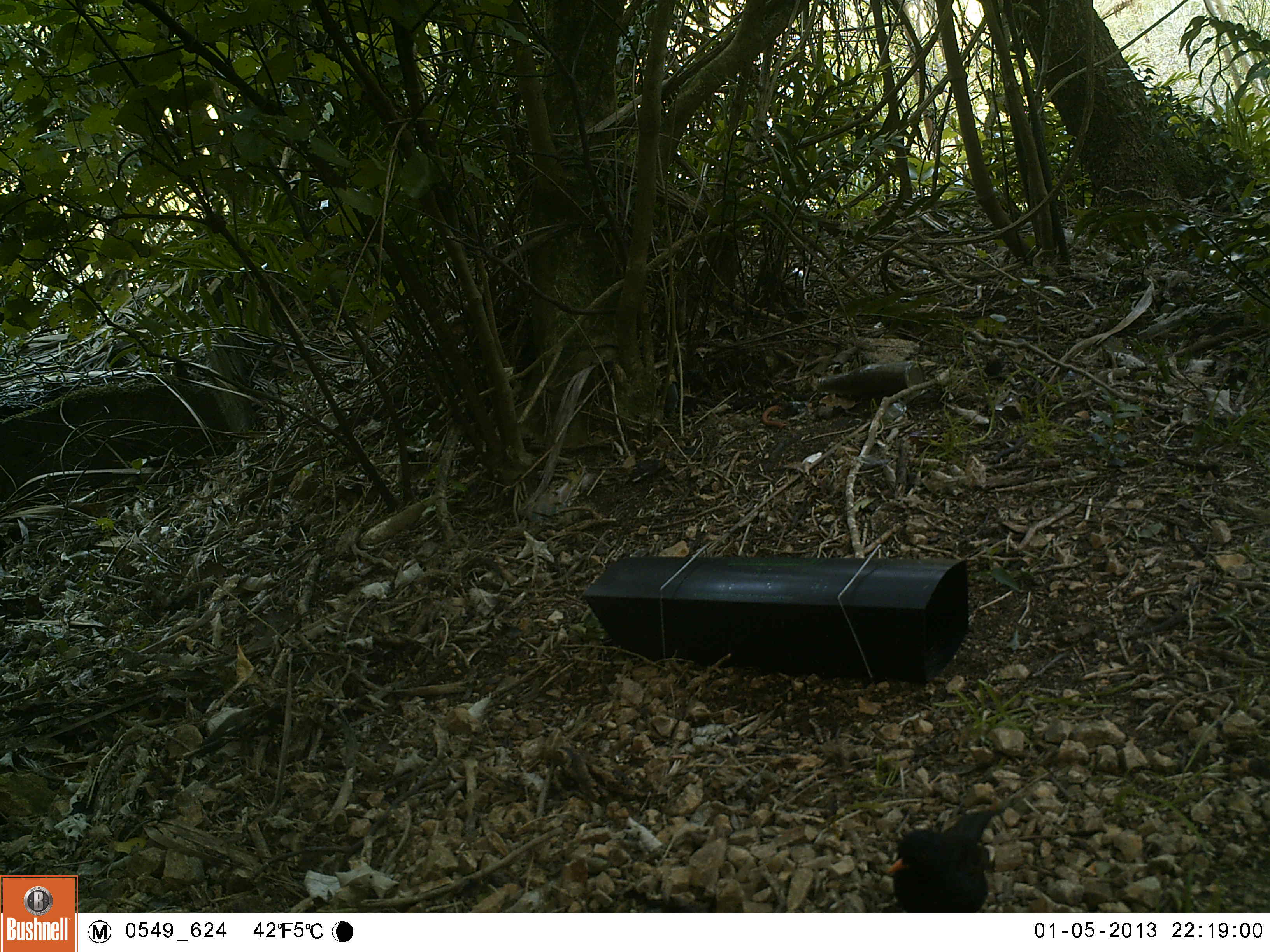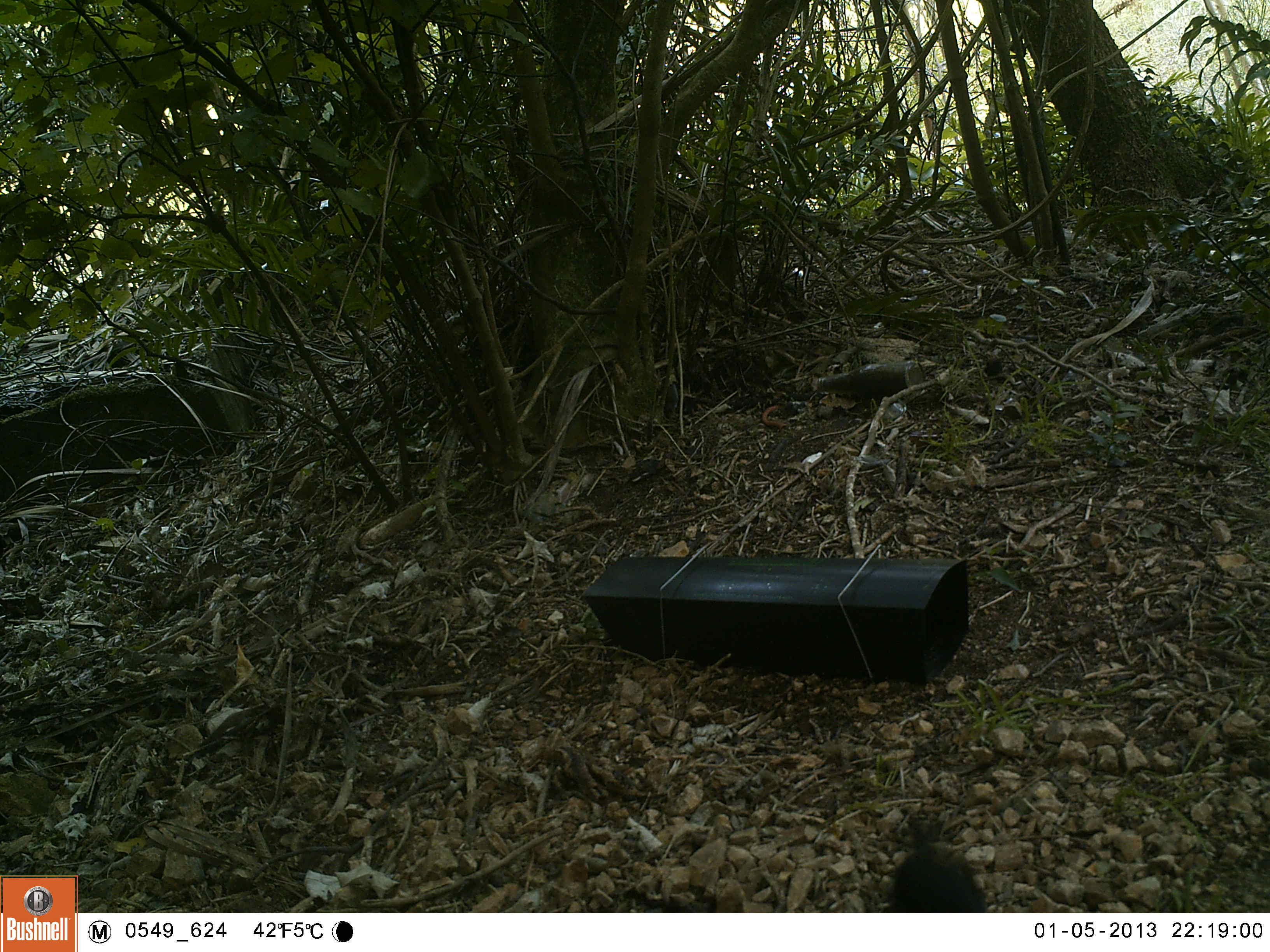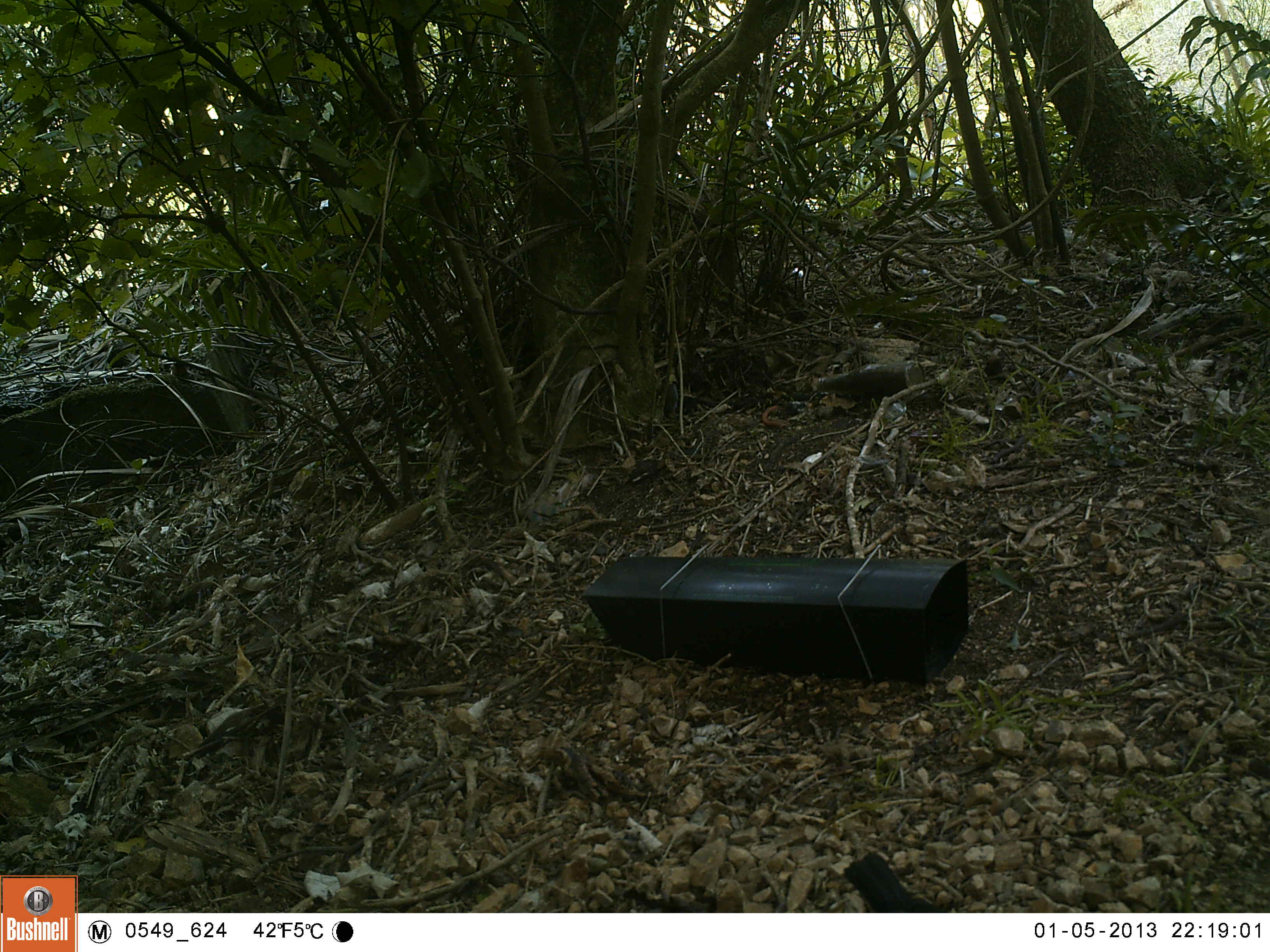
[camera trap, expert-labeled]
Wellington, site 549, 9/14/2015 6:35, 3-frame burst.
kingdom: Animalia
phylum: Chordata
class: Aves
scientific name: Aves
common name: bird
Bird (Aves).